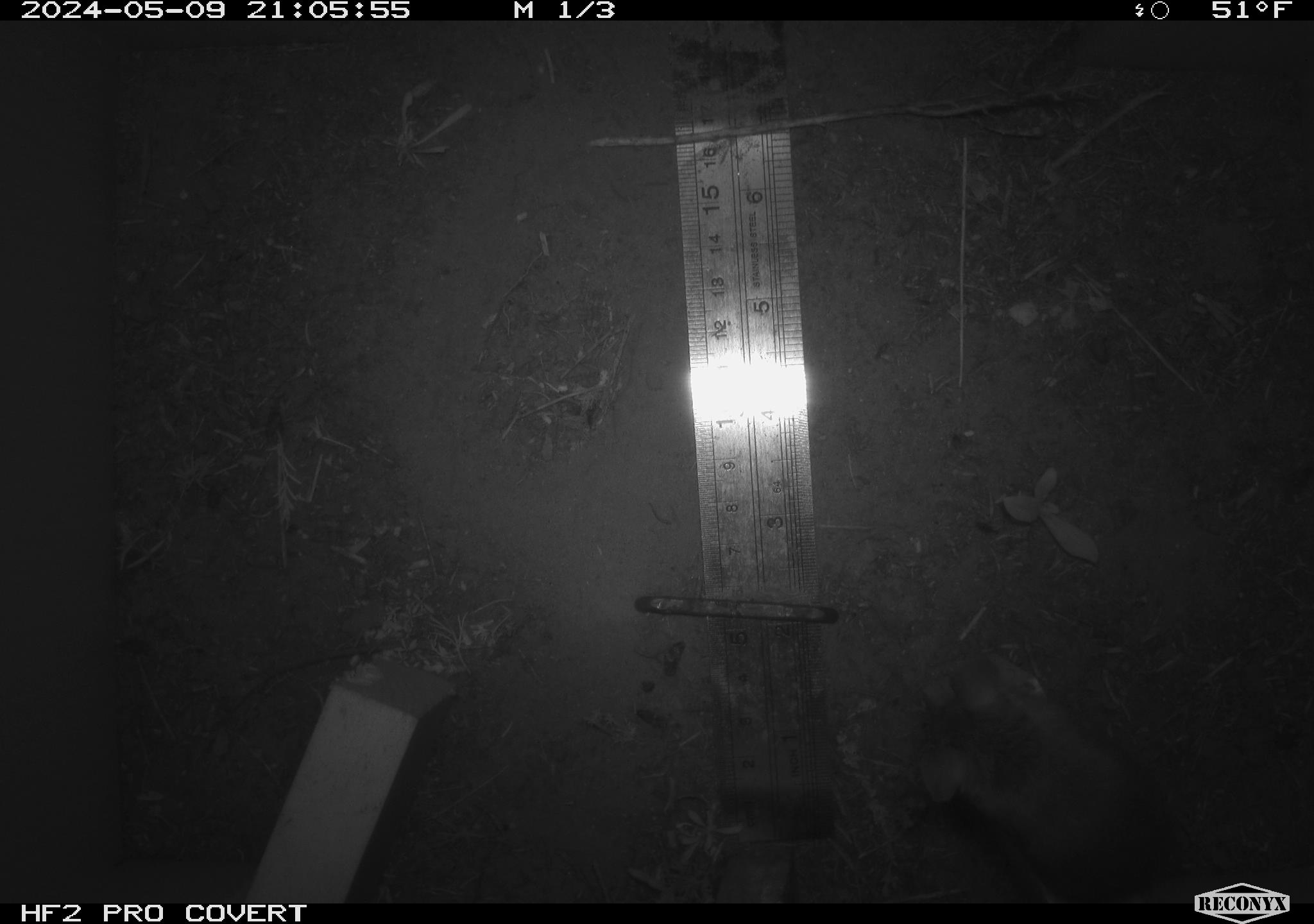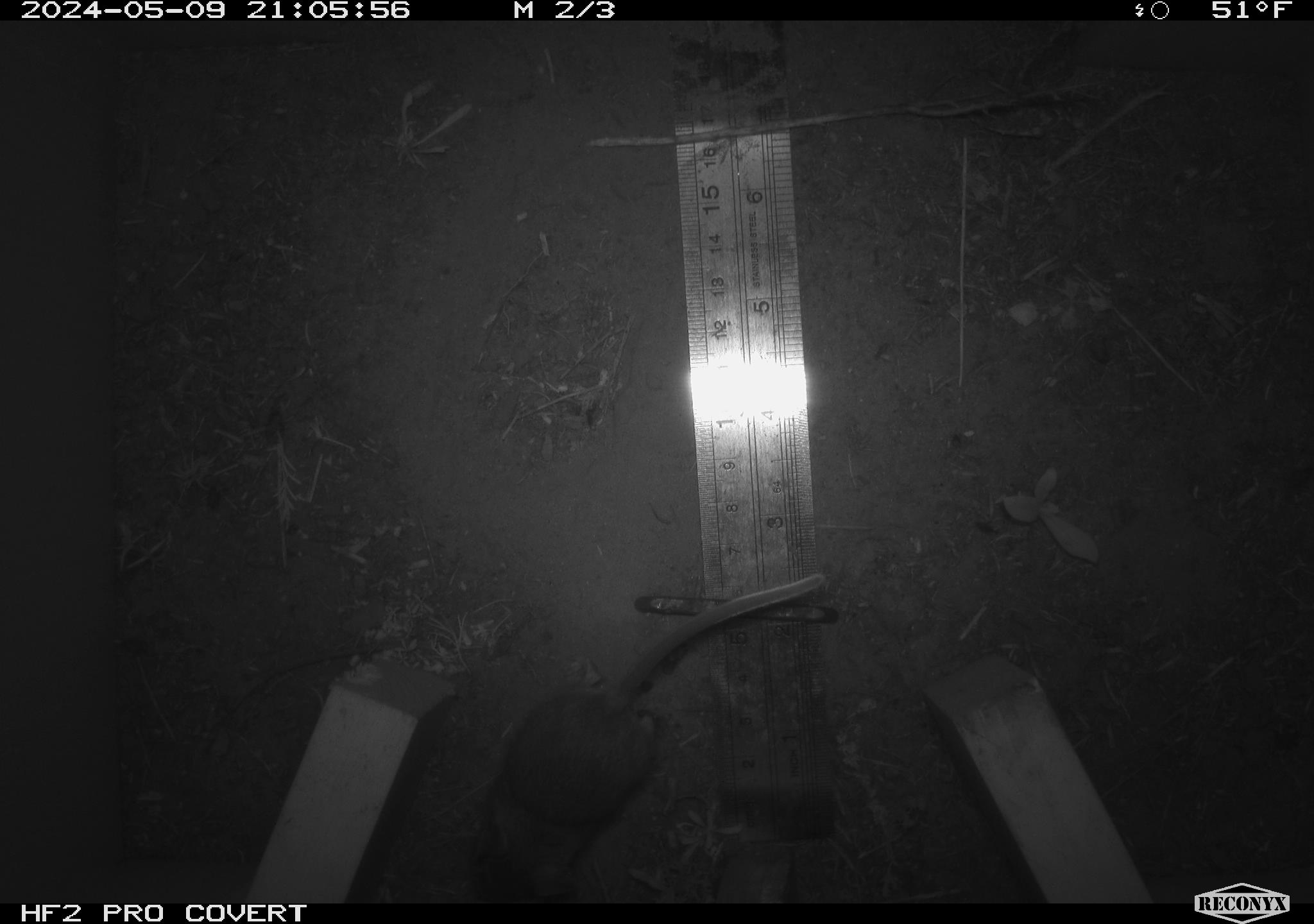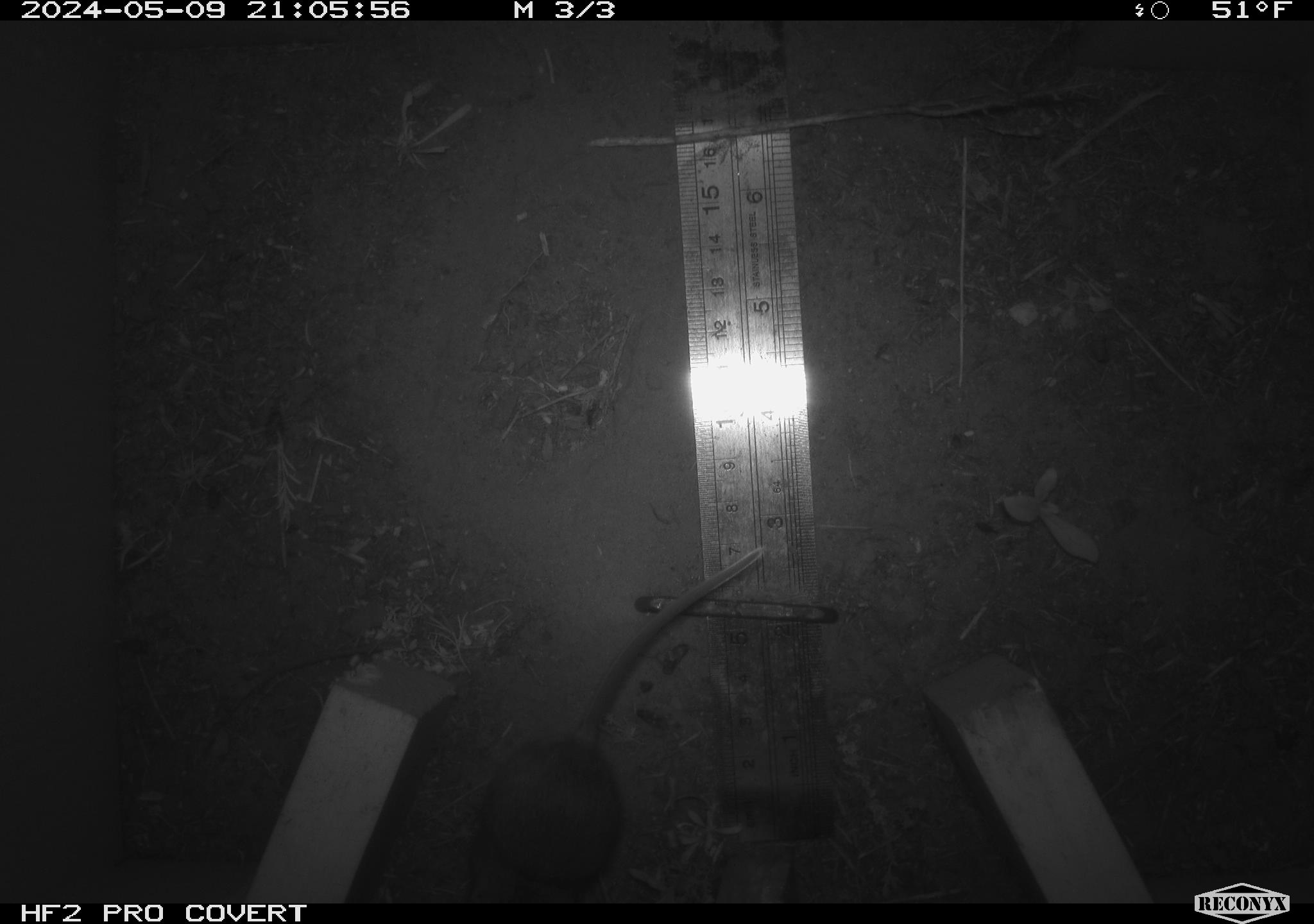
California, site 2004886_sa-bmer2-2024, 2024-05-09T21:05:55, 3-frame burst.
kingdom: Animalia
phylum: Chordata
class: Mammalia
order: Rodentia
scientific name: Rodentia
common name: mouse species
Mouse species (Rodentia).